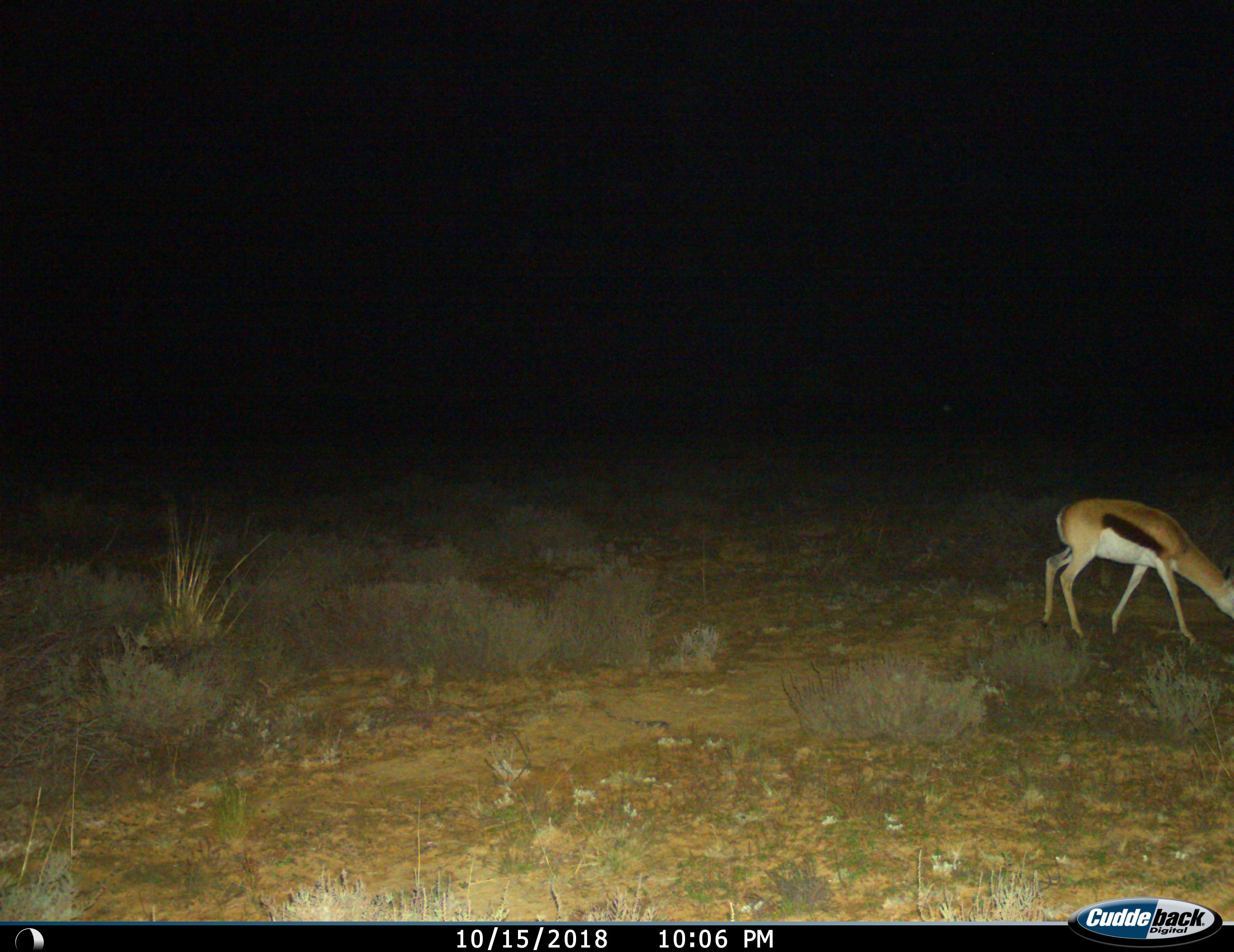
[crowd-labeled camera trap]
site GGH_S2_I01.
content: unidentified animal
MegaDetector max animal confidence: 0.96